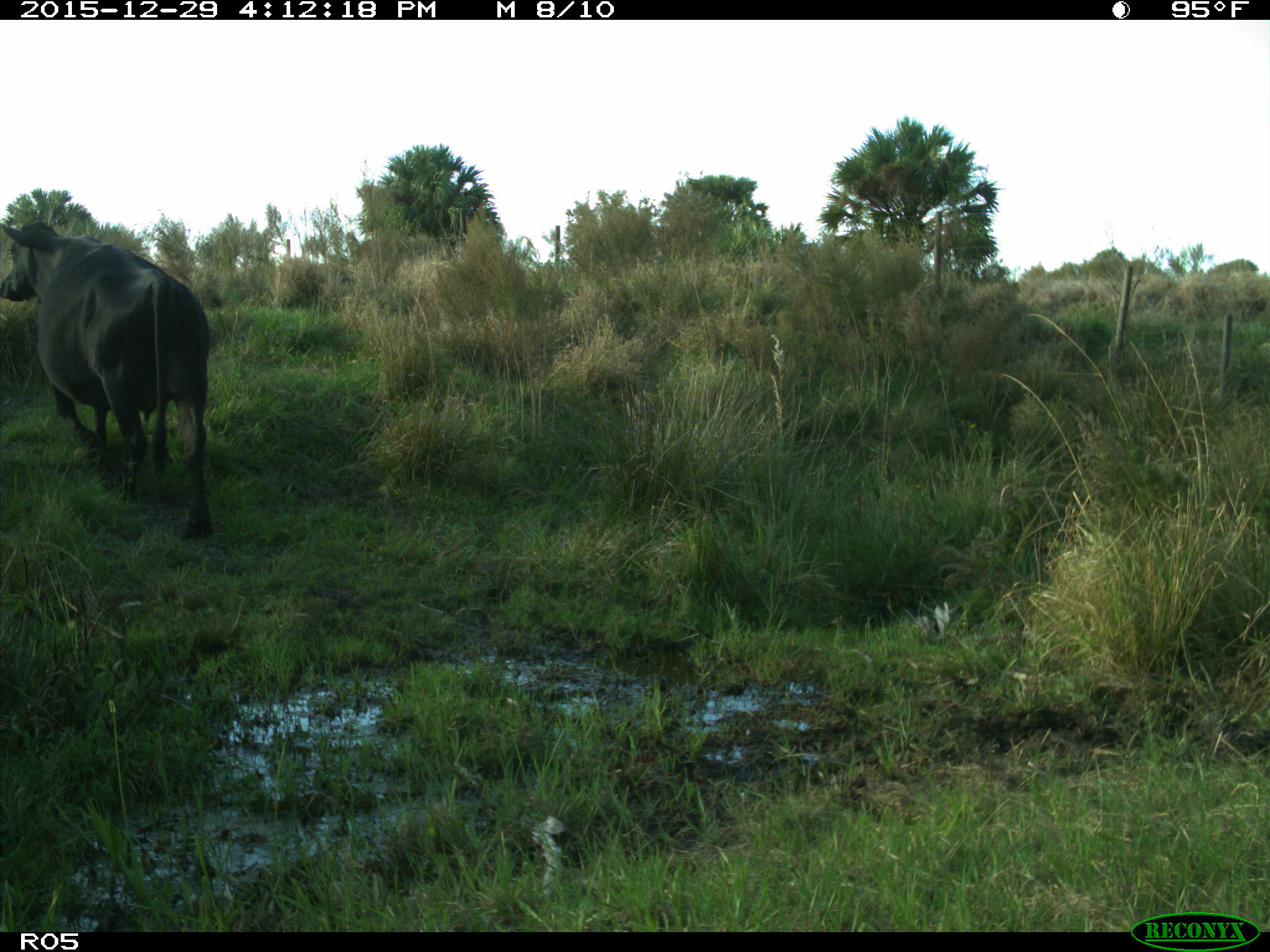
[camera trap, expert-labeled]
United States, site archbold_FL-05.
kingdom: Animalia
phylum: Chordata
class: Mammalia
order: Artiodactyla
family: Bovidae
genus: Bos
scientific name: Bos taurus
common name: domestic cow